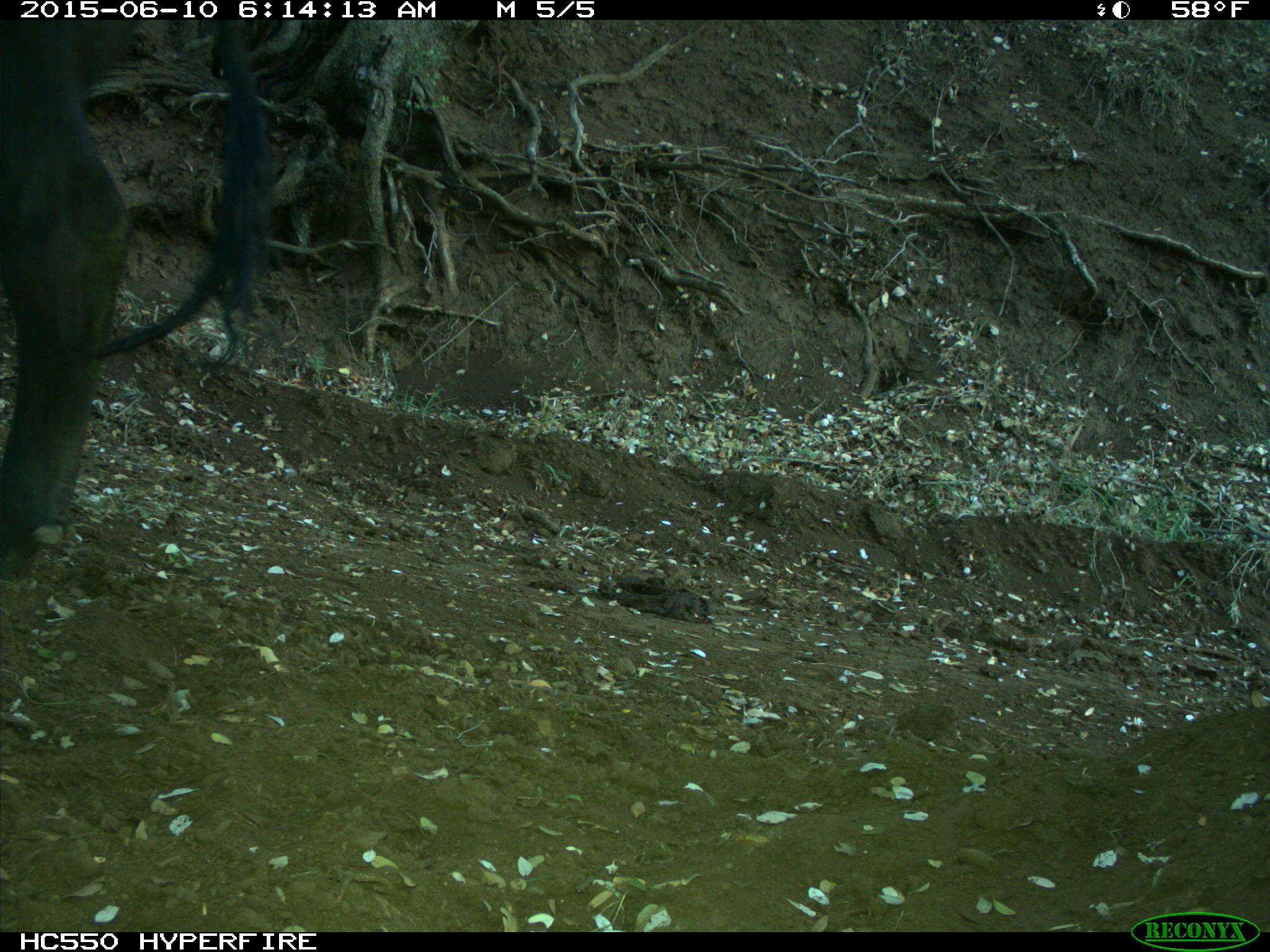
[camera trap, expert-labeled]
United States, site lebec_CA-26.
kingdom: Animalia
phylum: Chordata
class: Mammalia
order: Artiodactyla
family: Bovidae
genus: Bos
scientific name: Bos taurus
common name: domestic cow